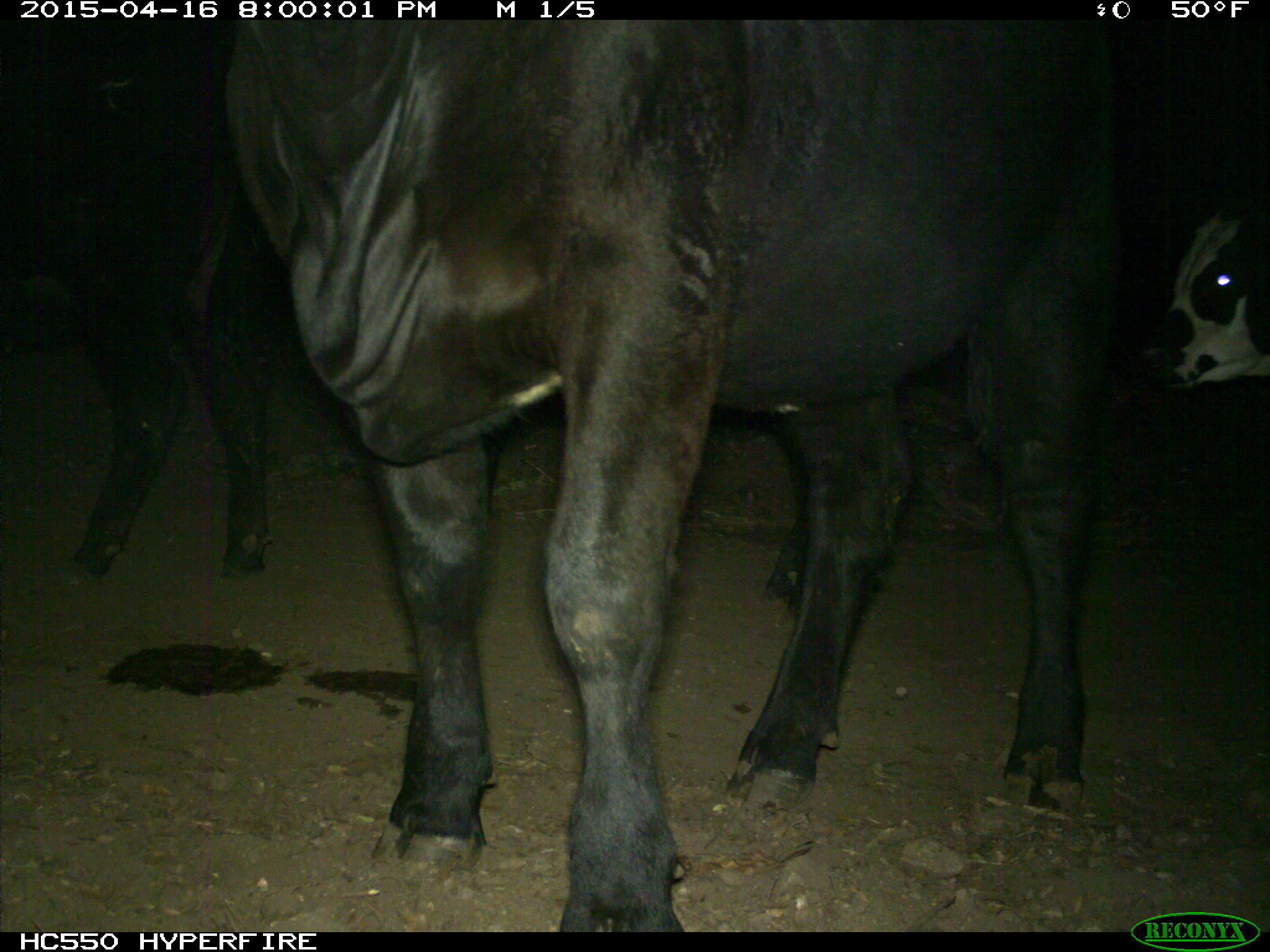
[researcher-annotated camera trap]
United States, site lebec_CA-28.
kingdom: Animalia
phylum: Chordata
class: Mammalia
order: Artiodactyla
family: Bovidae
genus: Bos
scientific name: Bos taurus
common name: domestic cow